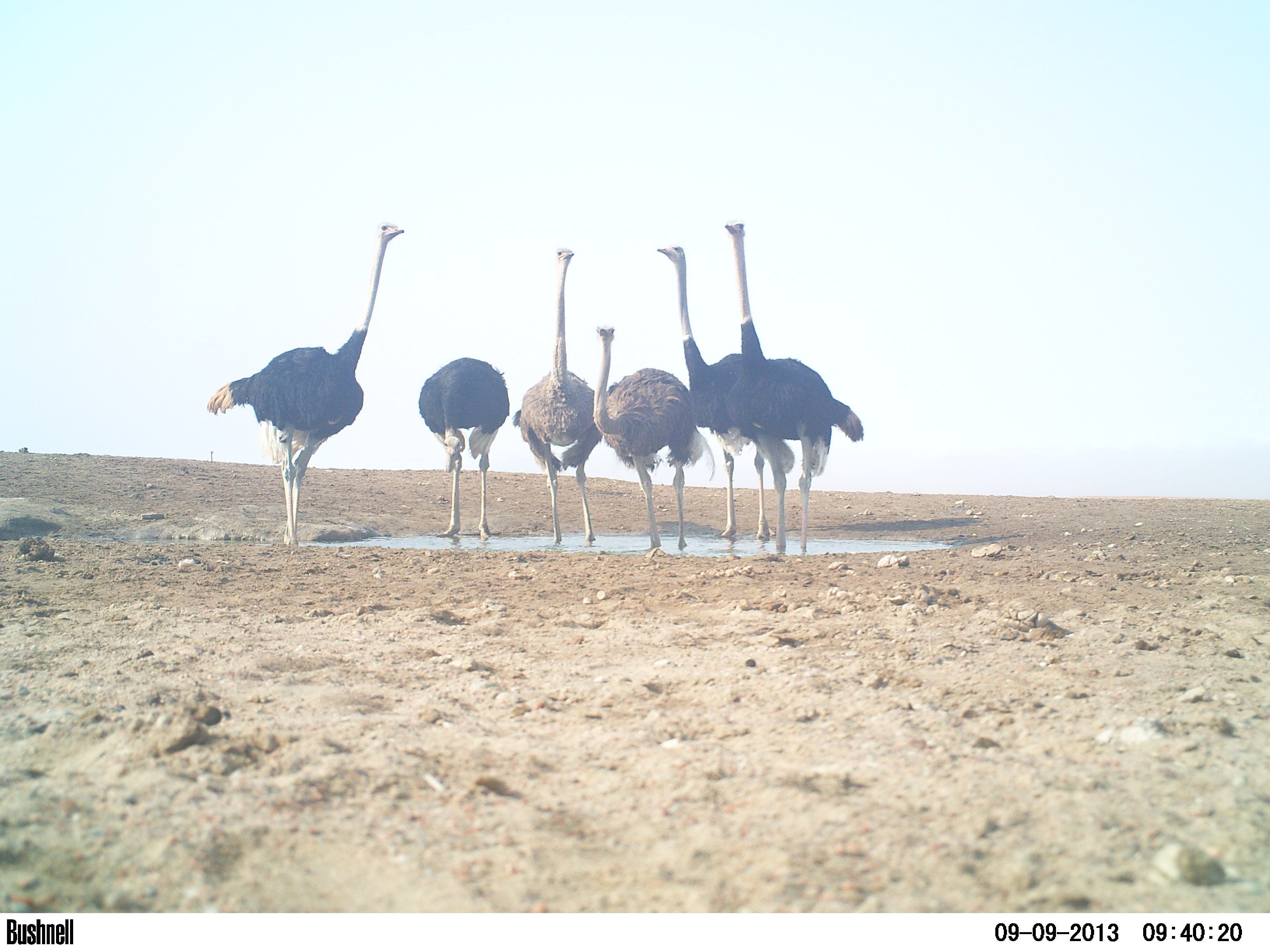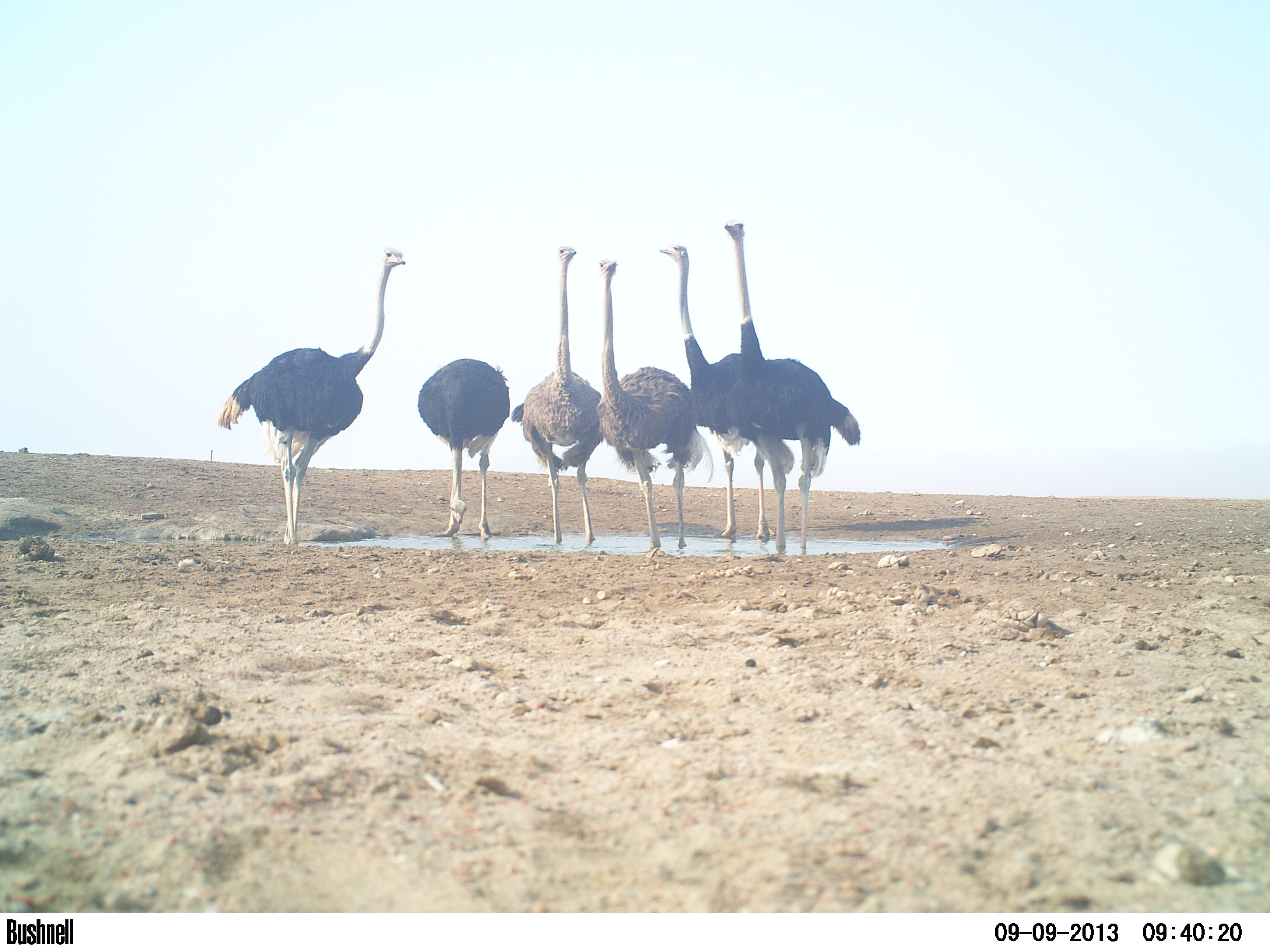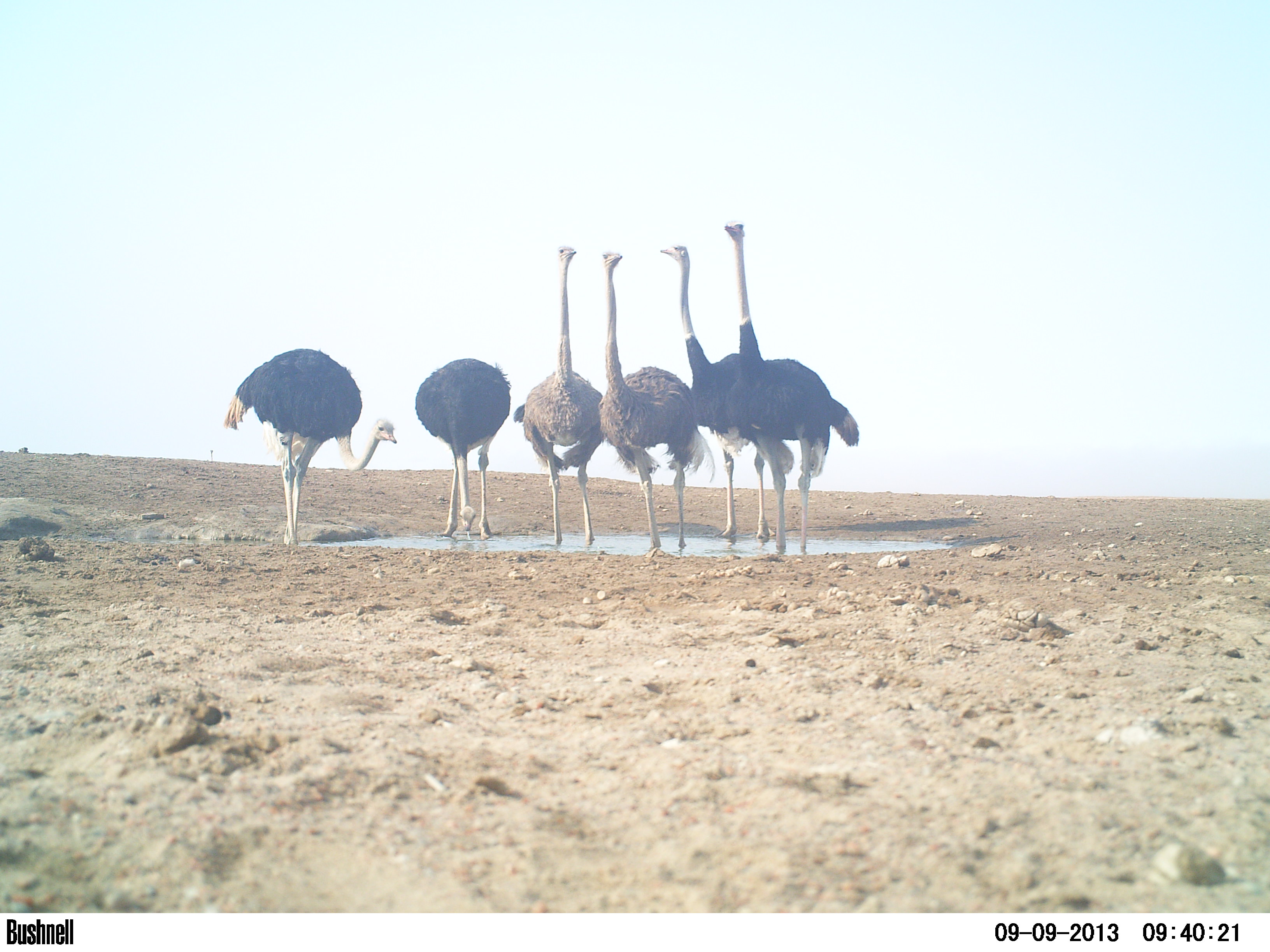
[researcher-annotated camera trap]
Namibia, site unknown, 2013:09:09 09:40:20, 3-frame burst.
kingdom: Animalia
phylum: Chordata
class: Aves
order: Struthioniformes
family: Struthionidae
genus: Struthio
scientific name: Struthio camelus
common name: common ostrich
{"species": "Struthio camelus (common ostrich)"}